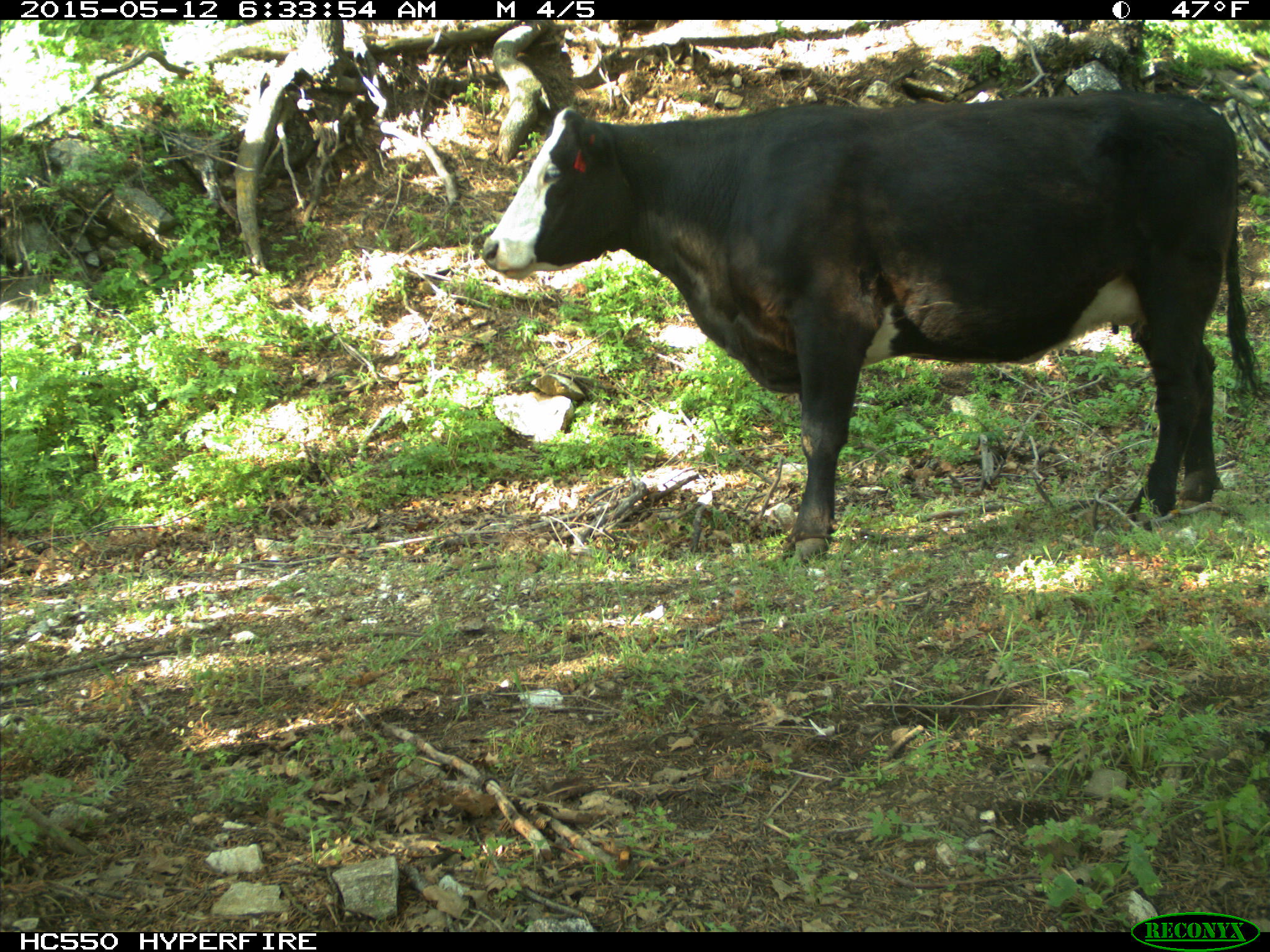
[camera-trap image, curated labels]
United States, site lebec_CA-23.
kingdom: Animalia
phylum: Chordata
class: Mammalia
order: Artiodactyla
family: Bovidae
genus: Bos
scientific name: Bos taurus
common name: domestic cow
Bos taurus (domestic cow).